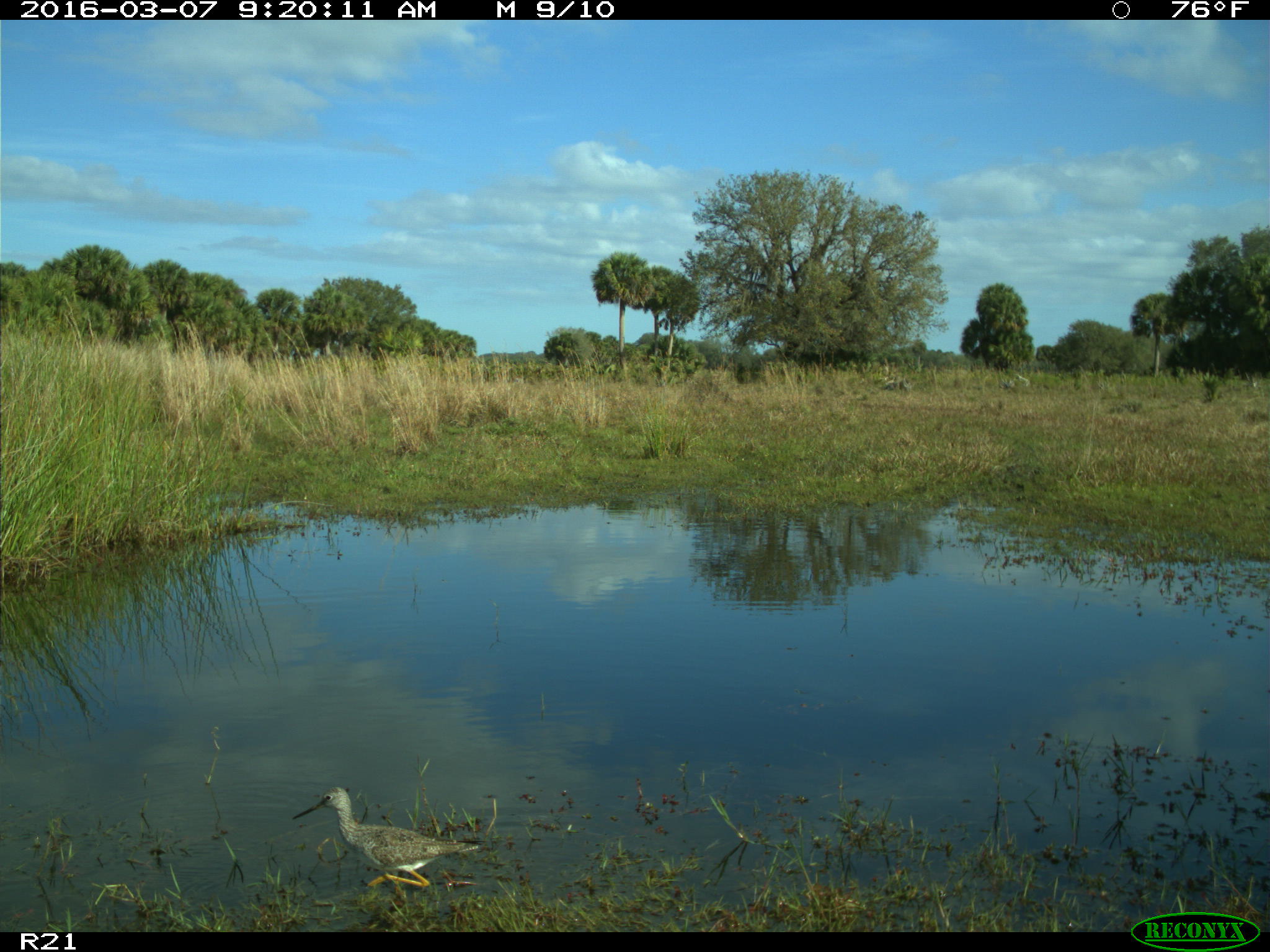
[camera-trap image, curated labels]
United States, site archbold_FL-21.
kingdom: Animalia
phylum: Chordata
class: Aves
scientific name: Aves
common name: birds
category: unidentified bird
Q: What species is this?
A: Unidentified bird (birds) (Aves).